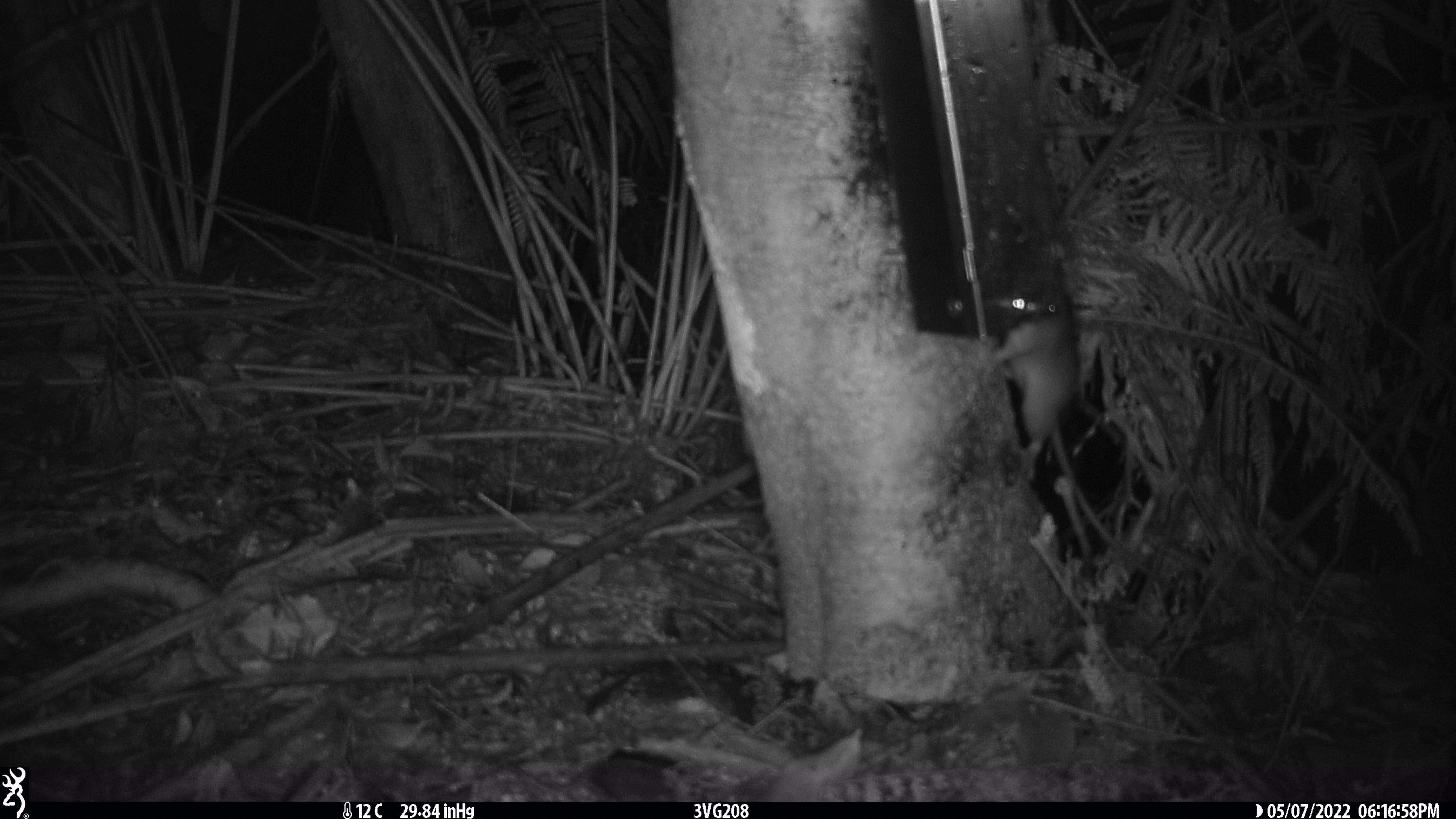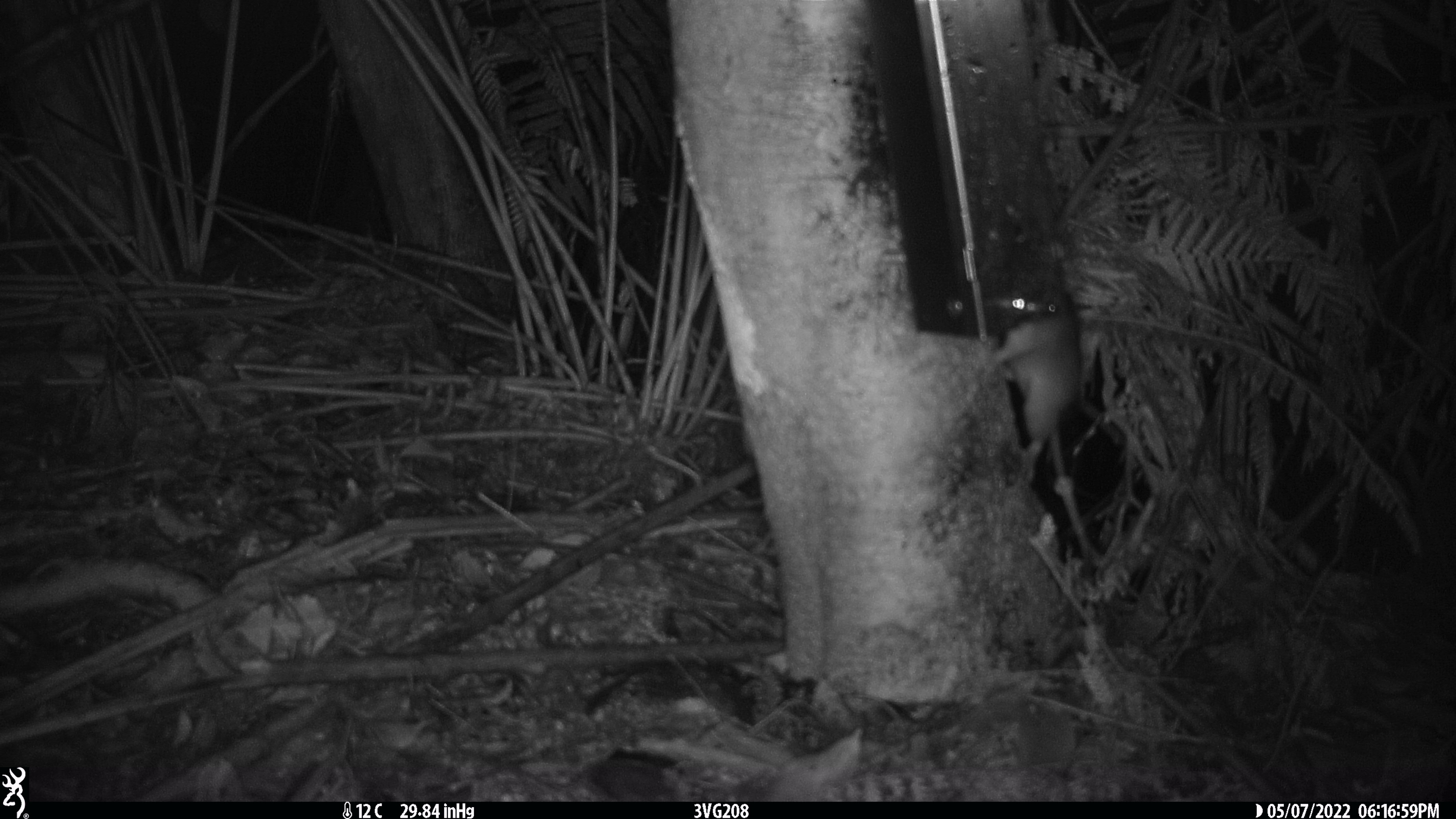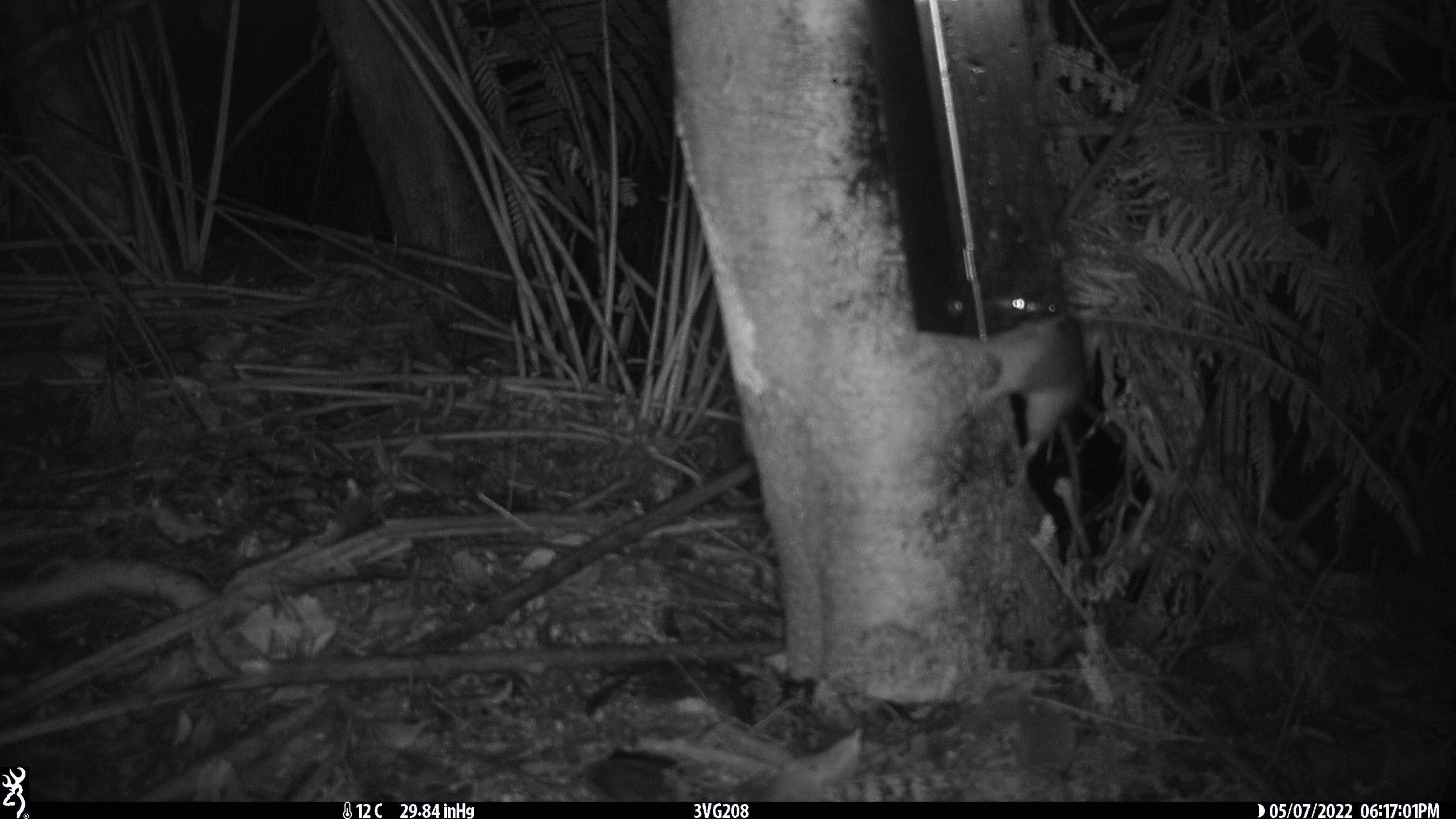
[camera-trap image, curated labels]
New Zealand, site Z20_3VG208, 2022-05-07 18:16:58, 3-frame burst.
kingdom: Animalia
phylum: Chordata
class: Mammalia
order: Rodentia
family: Muridae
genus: Rattus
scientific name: Rattus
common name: rat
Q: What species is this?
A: Rat (Rattus).